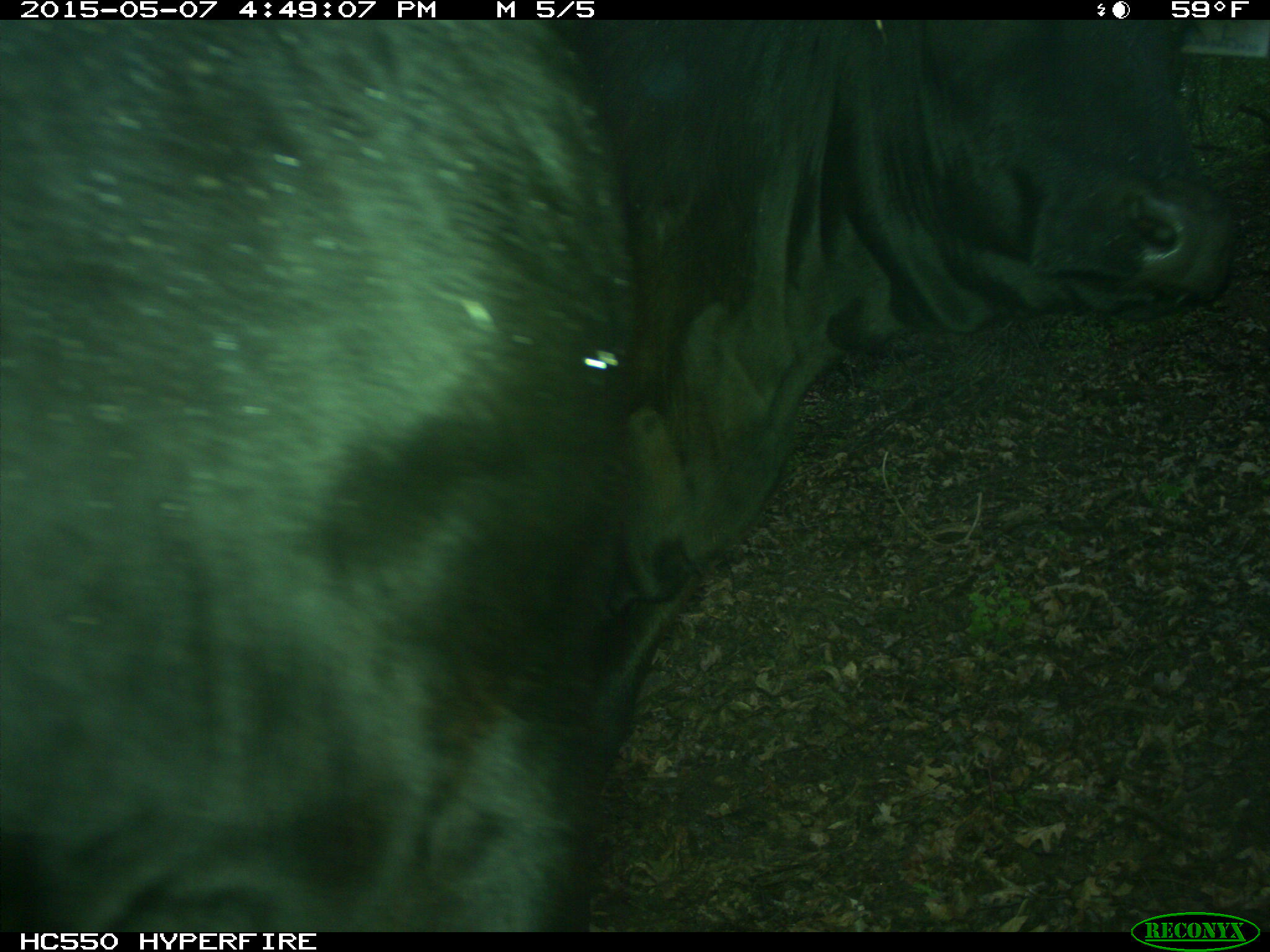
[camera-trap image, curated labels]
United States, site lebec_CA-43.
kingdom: Animalia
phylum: Chordata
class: Mammalia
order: Artiodactyla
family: Bovidae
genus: Bos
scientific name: Bos taurus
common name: domestic cow